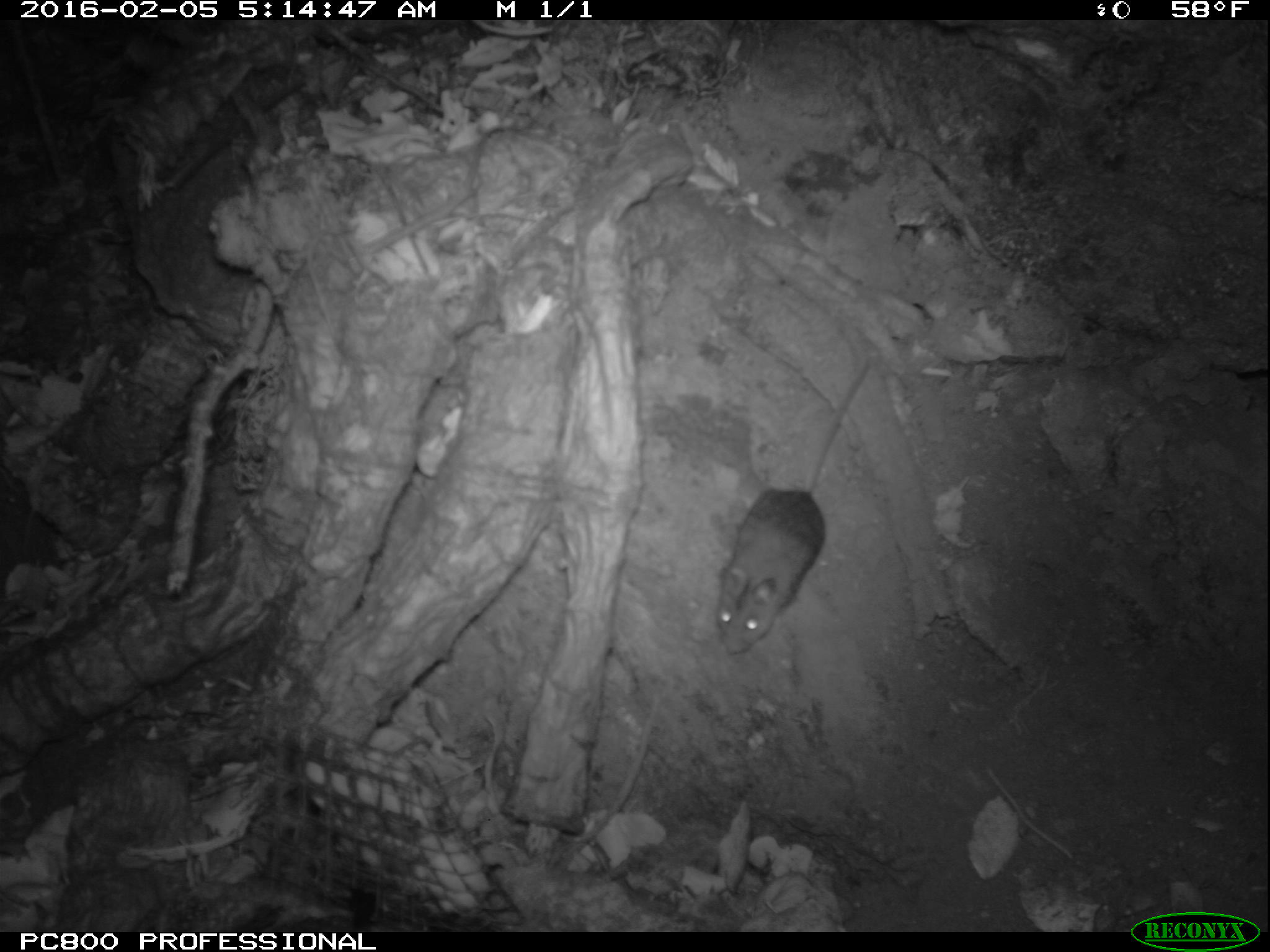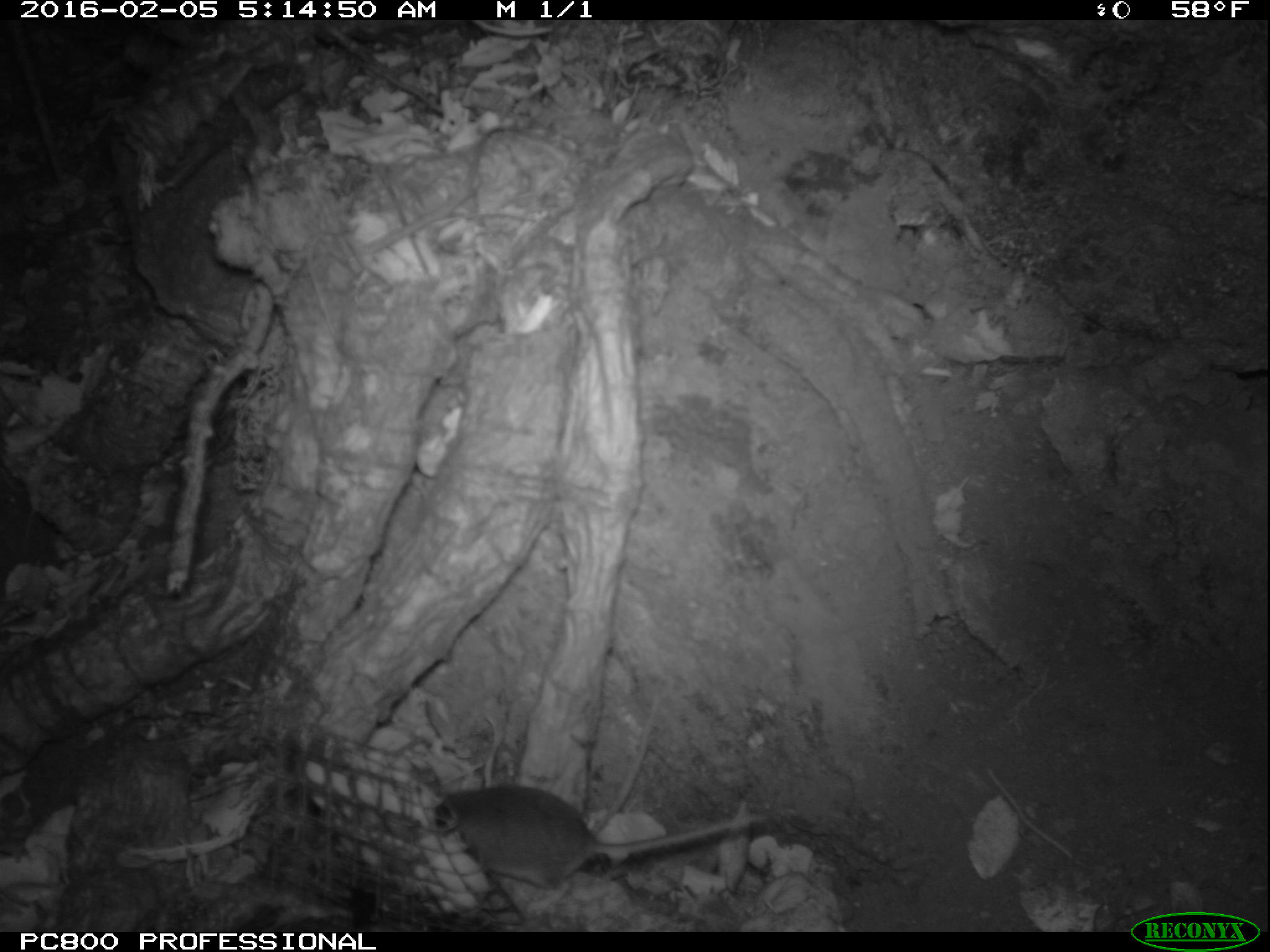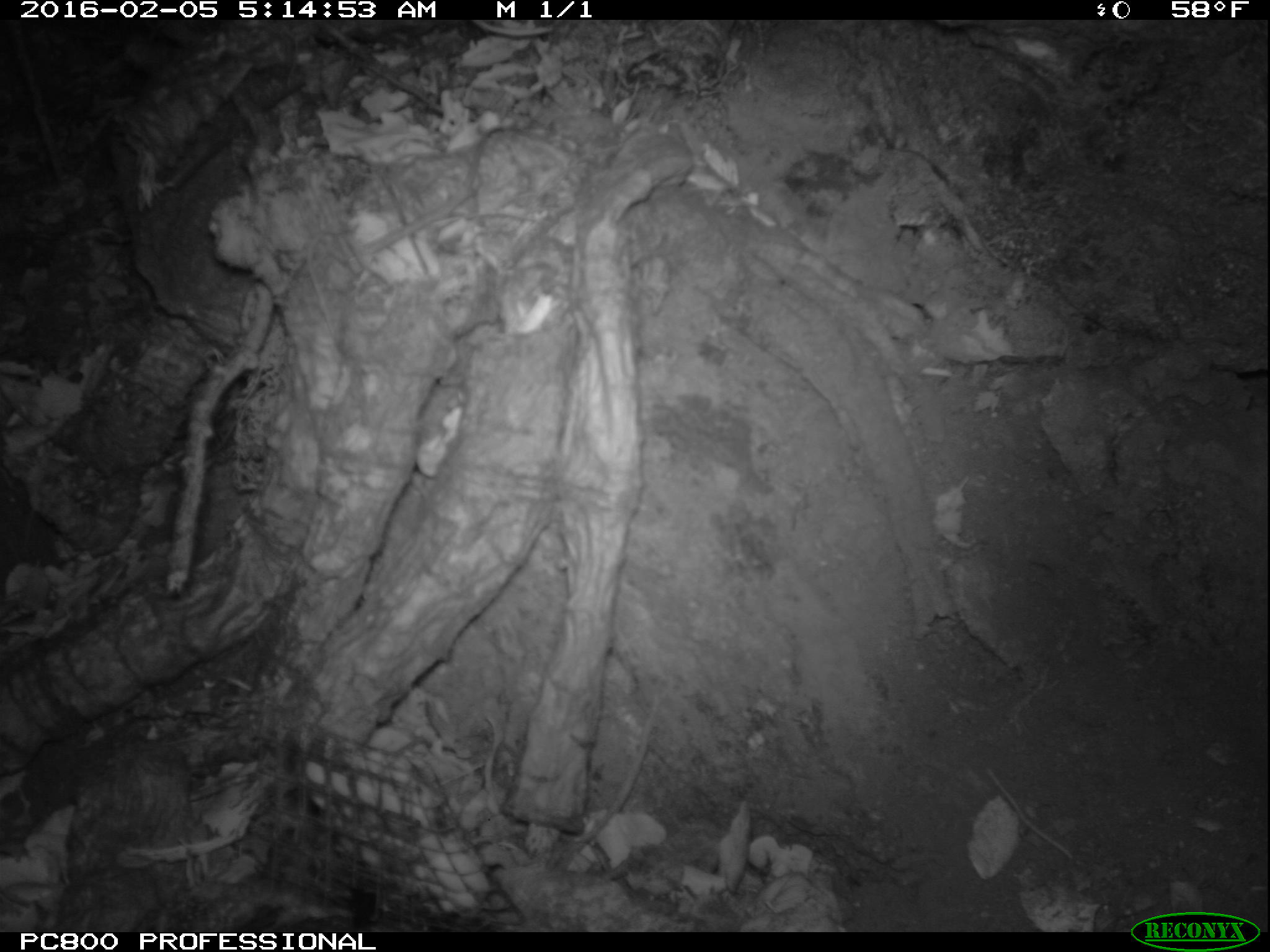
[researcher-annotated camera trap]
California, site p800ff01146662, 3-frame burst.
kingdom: Animalia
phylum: Chordata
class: Mammalia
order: Rodentia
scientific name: Rodentia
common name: rodent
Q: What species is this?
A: Rodent (Rodentia).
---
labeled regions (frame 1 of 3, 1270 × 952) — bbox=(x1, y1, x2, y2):
rodent: bbox=(715, 358, 872, 654)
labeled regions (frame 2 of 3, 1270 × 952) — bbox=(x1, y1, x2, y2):
rodent: bbox=(434, 774, 766, 910)